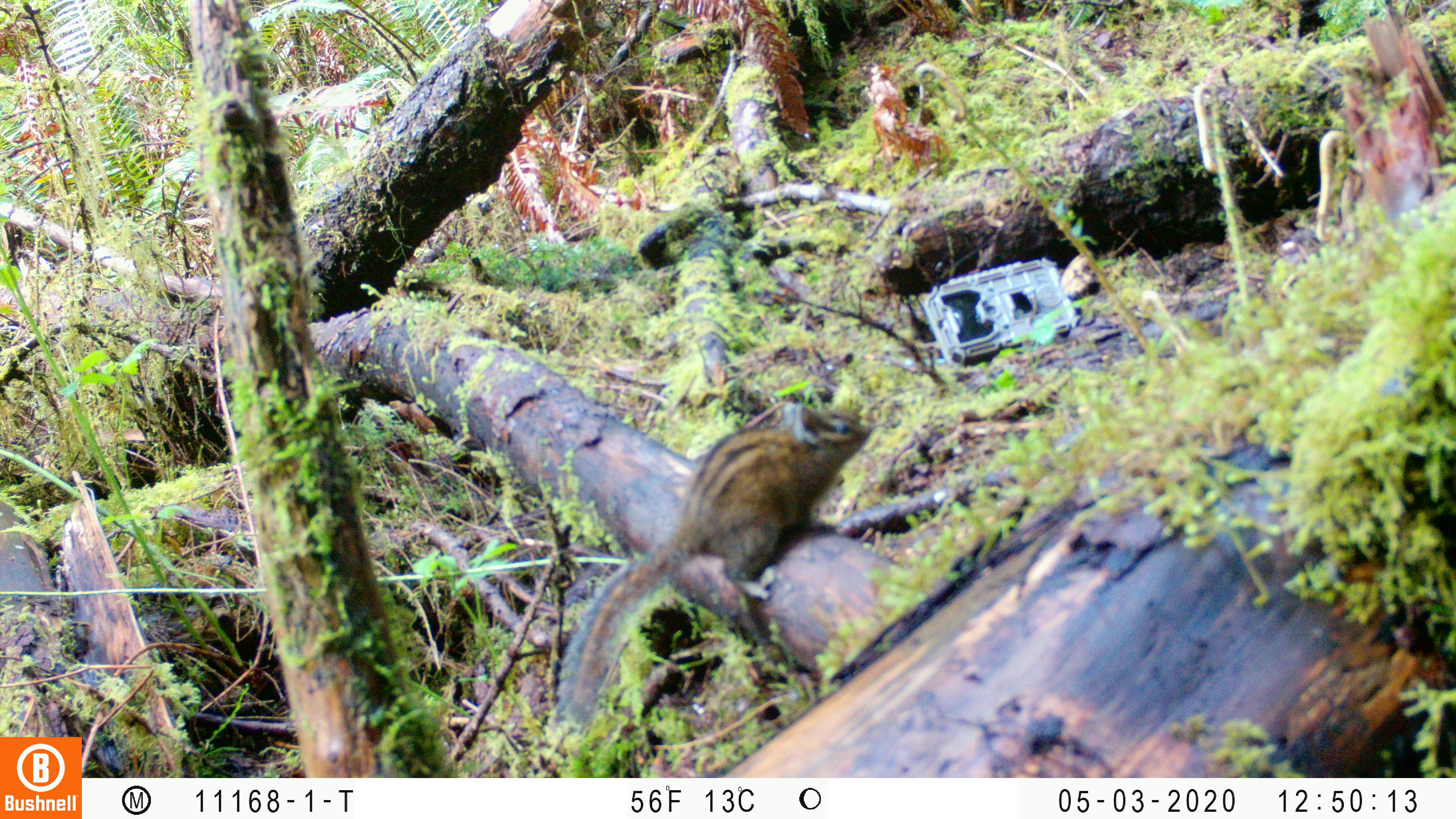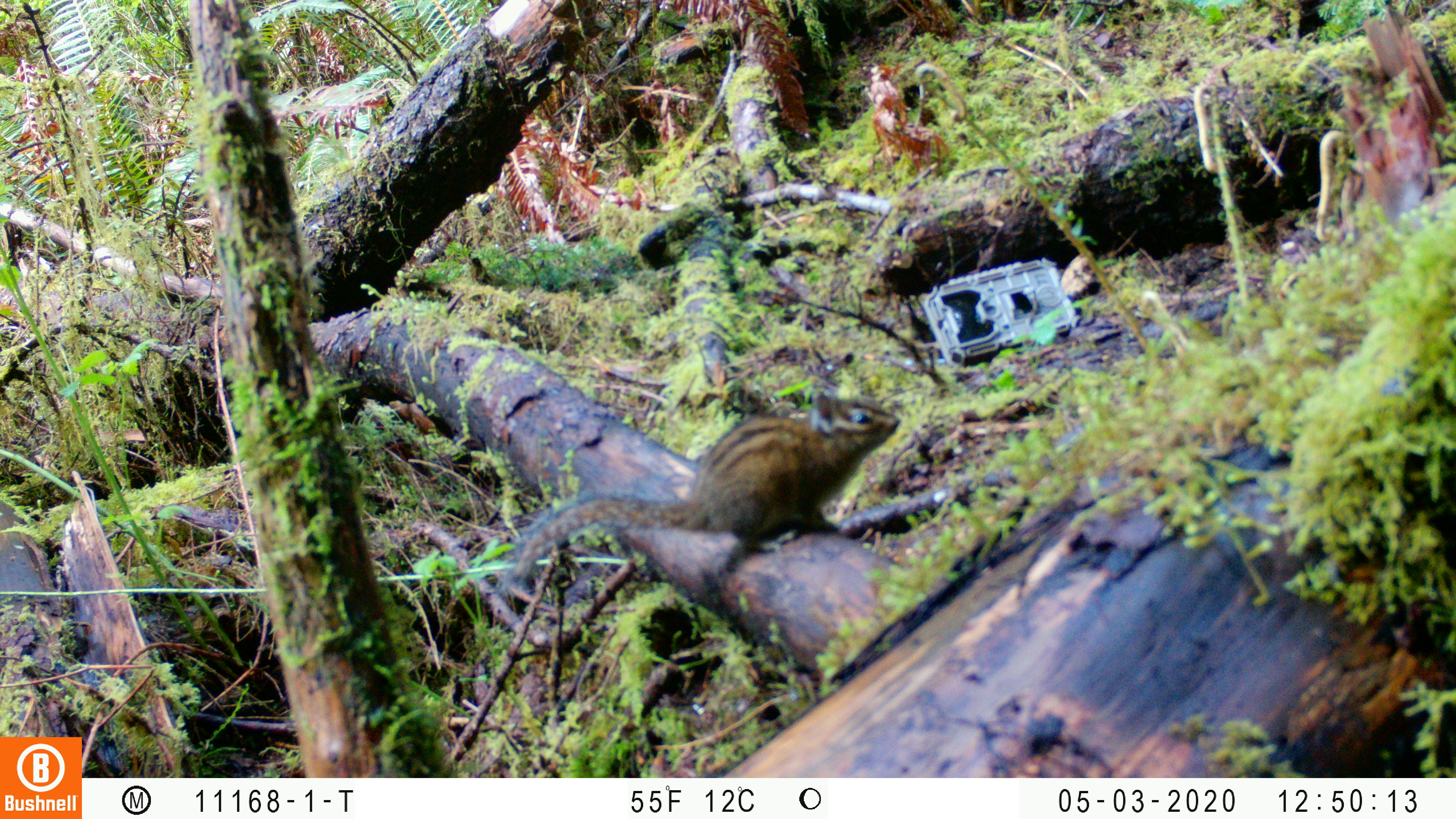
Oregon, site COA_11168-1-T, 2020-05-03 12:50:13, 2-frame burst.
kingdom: Animalia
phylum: Chordata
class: Mammalia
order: Rodentia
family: Sciuridae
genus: Neotamias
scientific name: Neotamias townsendii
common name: townsend's chipmunk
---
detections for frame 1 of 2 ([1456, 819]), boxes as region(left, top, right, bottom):
townsend's chipmunk: region(552, 385, 882, 734)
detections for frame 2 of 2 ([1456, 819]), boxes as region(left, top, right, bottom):
townsend's chipmunk: region(497, 383, 914, 594)